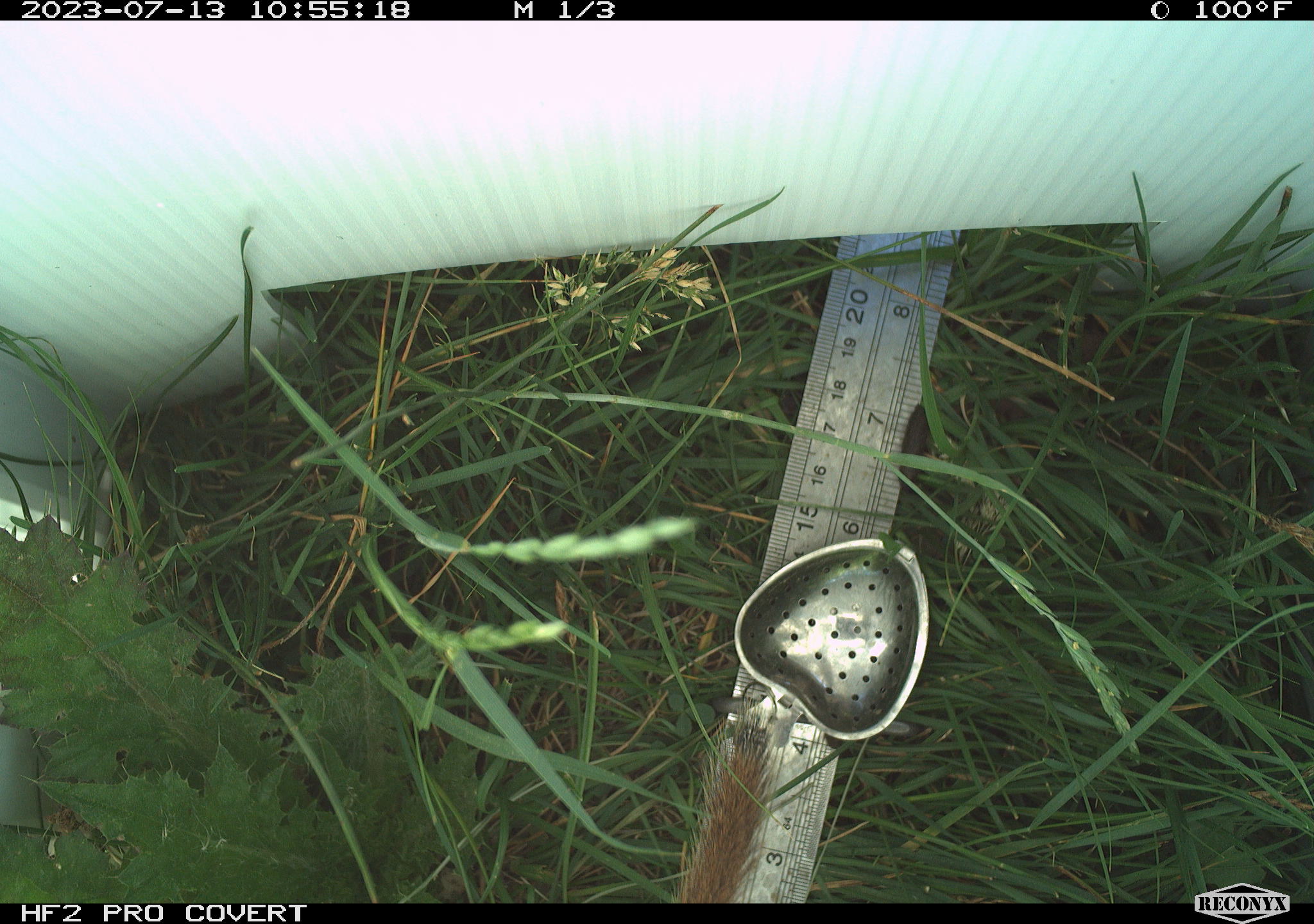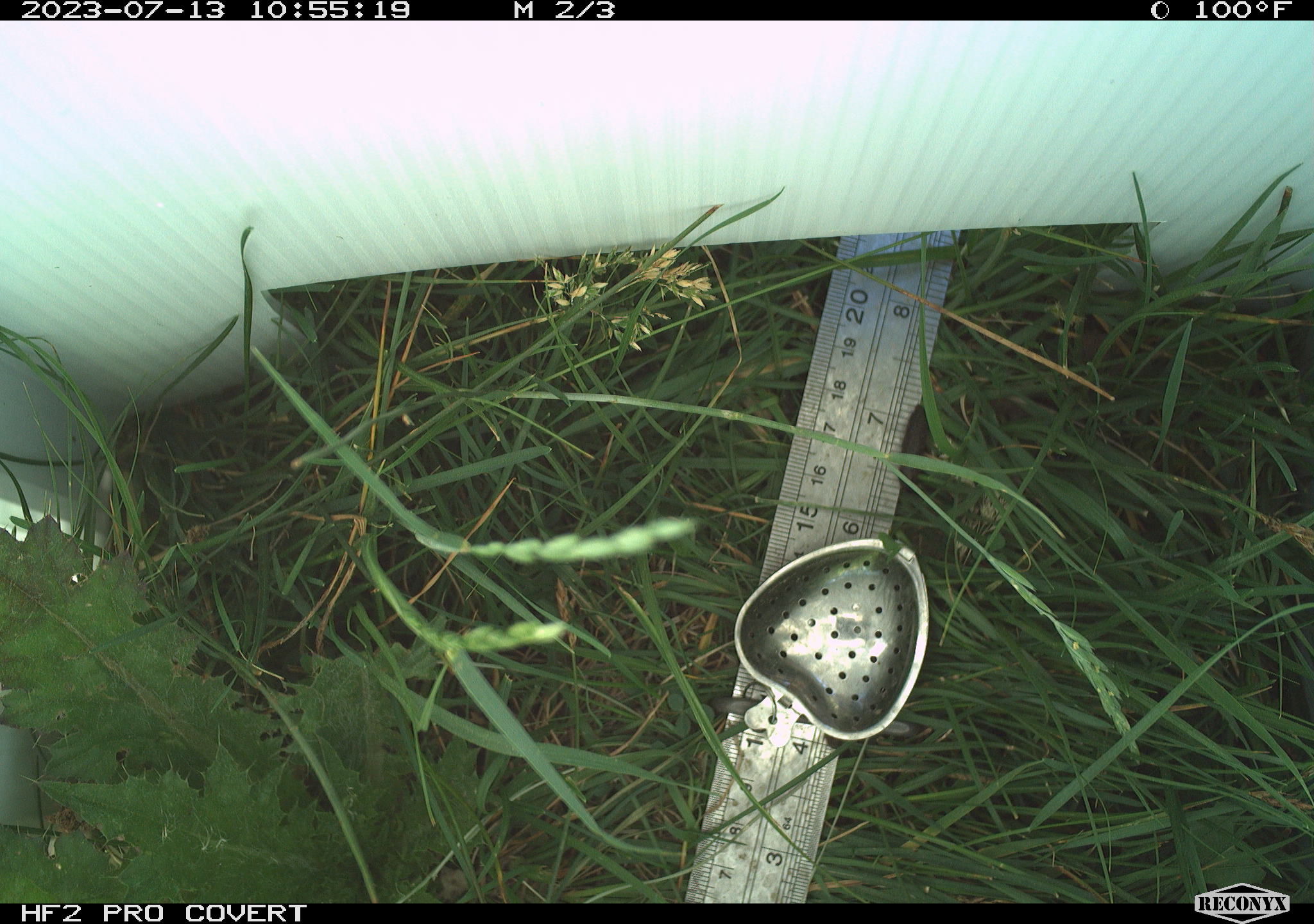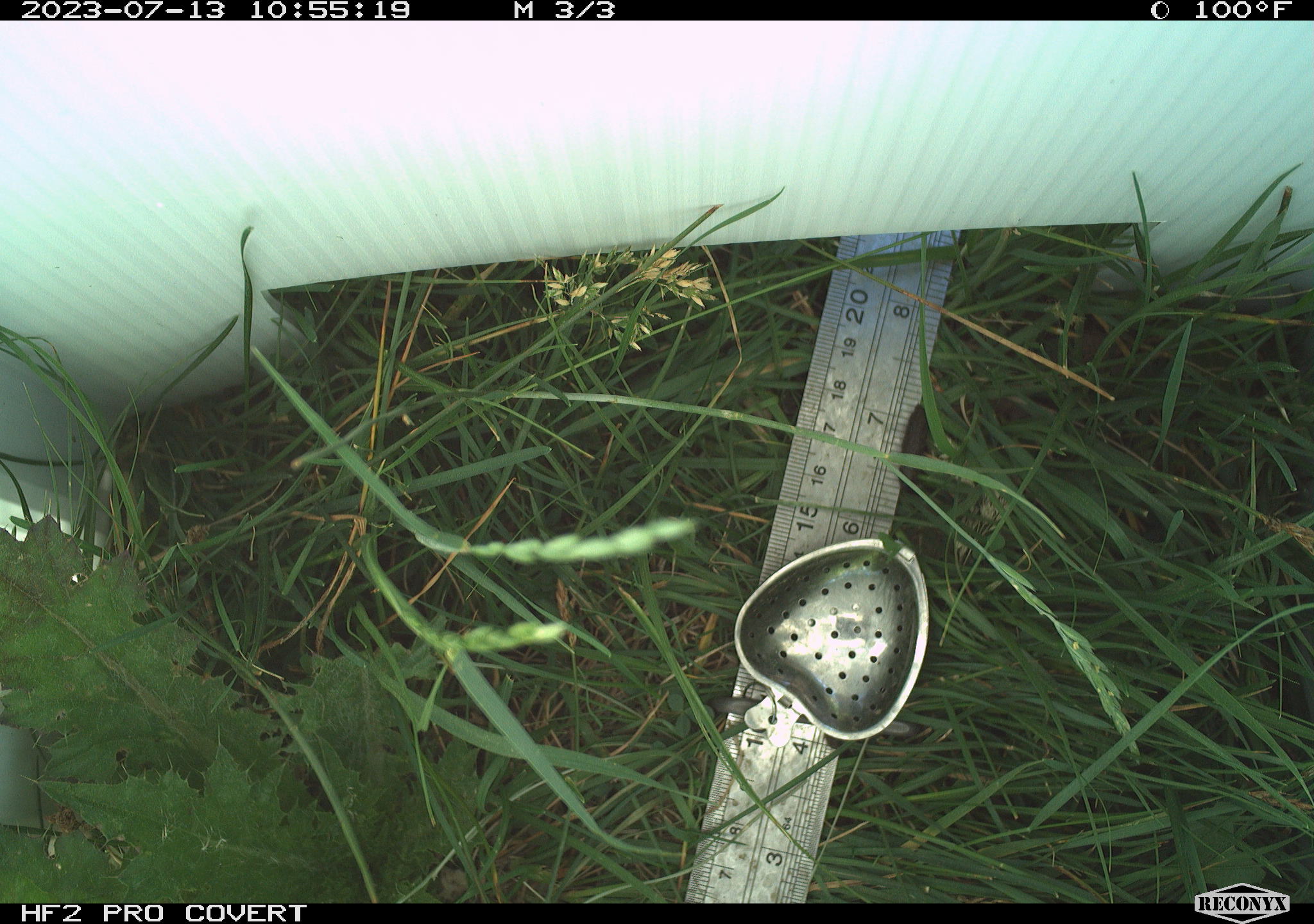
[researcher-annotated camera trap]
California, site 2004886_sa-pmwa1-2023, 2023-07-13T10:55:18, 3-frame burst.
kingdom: Animalia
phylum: Chordata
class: Mammalia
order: Rodentia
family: Sciuridae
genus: Urocitellus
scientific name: Urocitellus beldingi beldingi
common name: belding's ground squirrel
Belding's ground squirrel (Urocitellus beldingi beldingi).